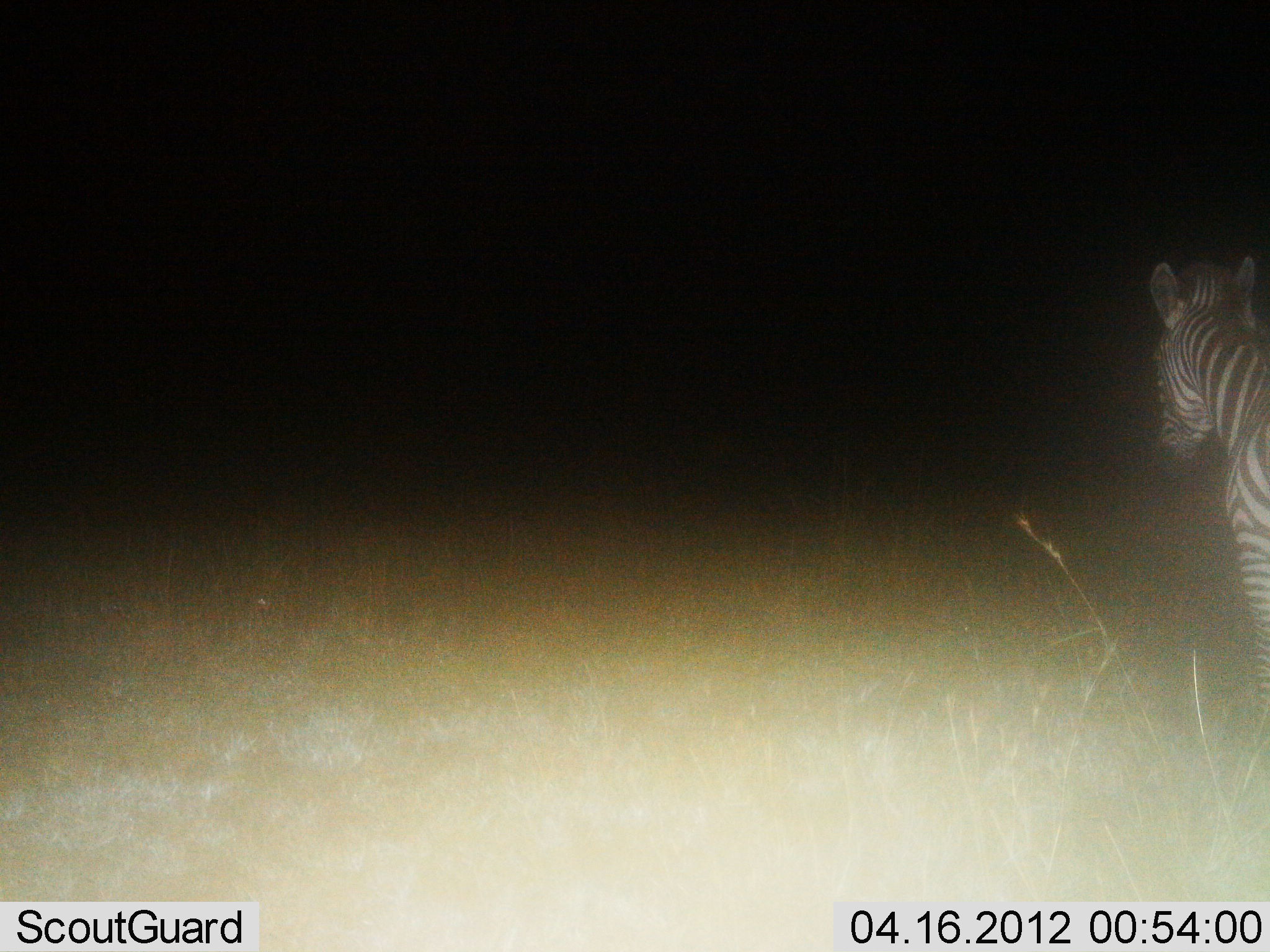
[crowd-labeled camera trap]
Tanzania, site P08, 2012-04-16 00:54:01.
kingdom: Animalia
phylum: Chordata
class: Mammalia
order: Perissodactyla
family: Equidae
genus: Equus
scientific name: Equus quagga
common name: plains zebra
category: zebra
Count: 1.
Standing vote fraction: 70%.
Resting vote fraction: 0%.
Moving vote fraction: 30%.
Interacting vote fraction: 0%.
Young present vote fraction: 0%.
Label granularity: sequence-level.